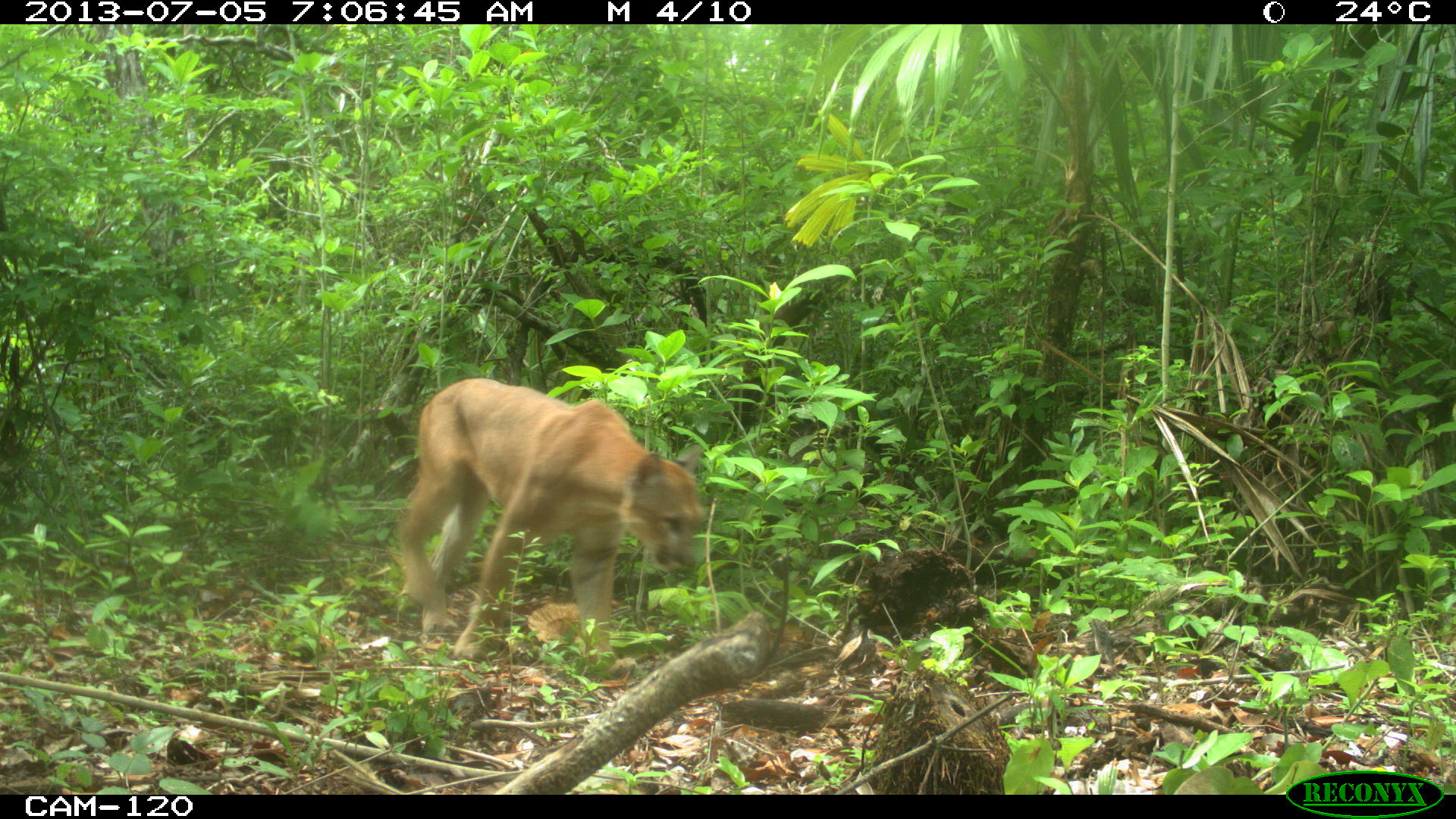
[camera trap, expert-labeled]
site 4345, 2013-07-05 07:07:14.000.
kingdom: Animalia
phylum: Chordata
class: Mammalia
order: Carnivora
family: Felidae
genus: Puma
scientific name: Puma concolor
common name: mountain lion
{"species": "Puma concolor (mountain lion)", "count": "1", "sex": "male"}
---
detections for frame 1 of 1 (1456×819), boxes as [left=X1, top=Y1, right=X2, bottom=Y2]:
puma concolor: [left=394, top=376, right=702, bottom=666]